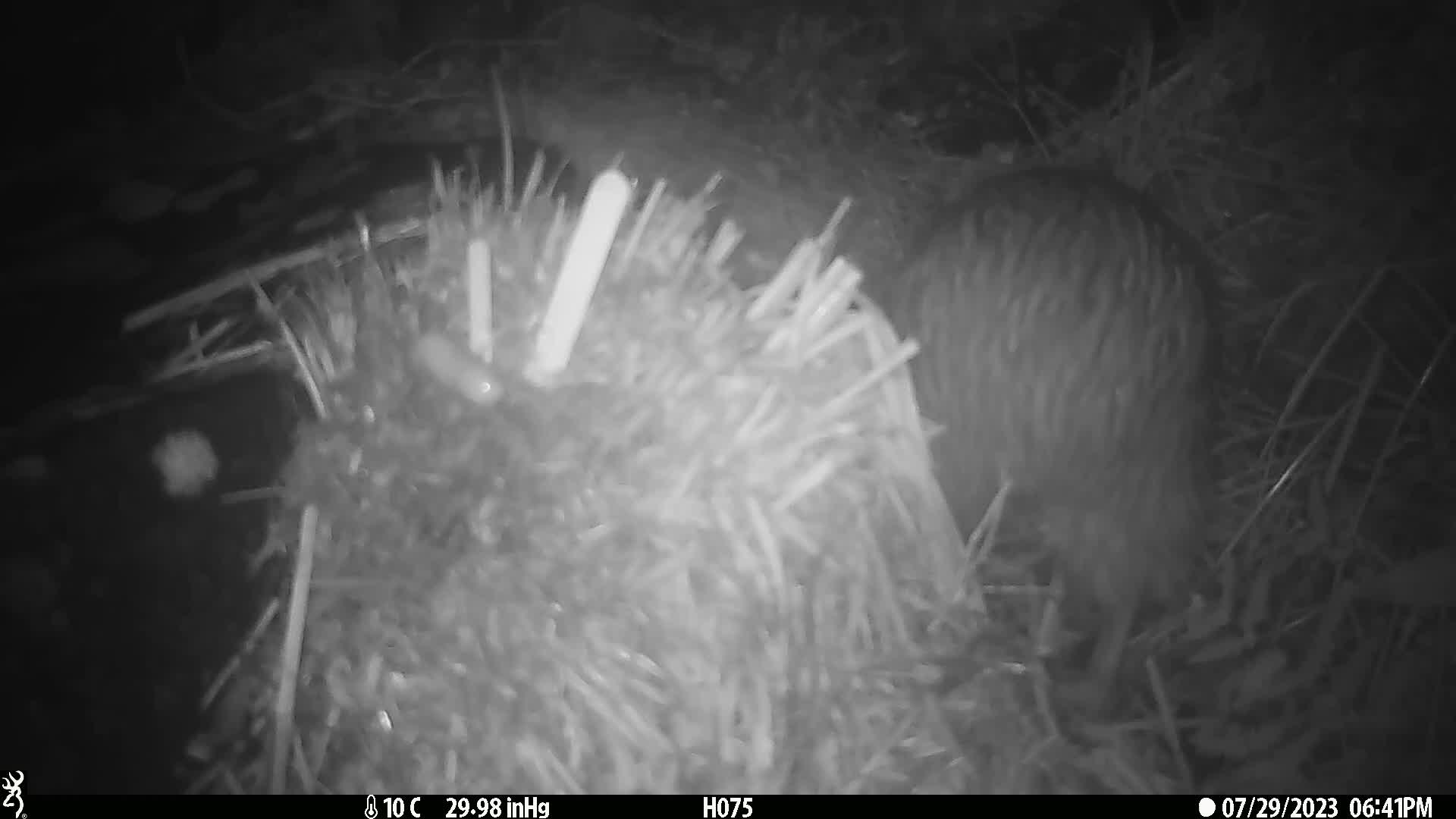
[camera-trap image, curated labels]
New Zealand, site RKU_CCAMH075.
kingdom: Animalia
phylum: Chordata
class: Aves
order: Apterygiformes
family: Apterygidae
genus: Apteryx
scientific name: Apteryx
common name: kiwi